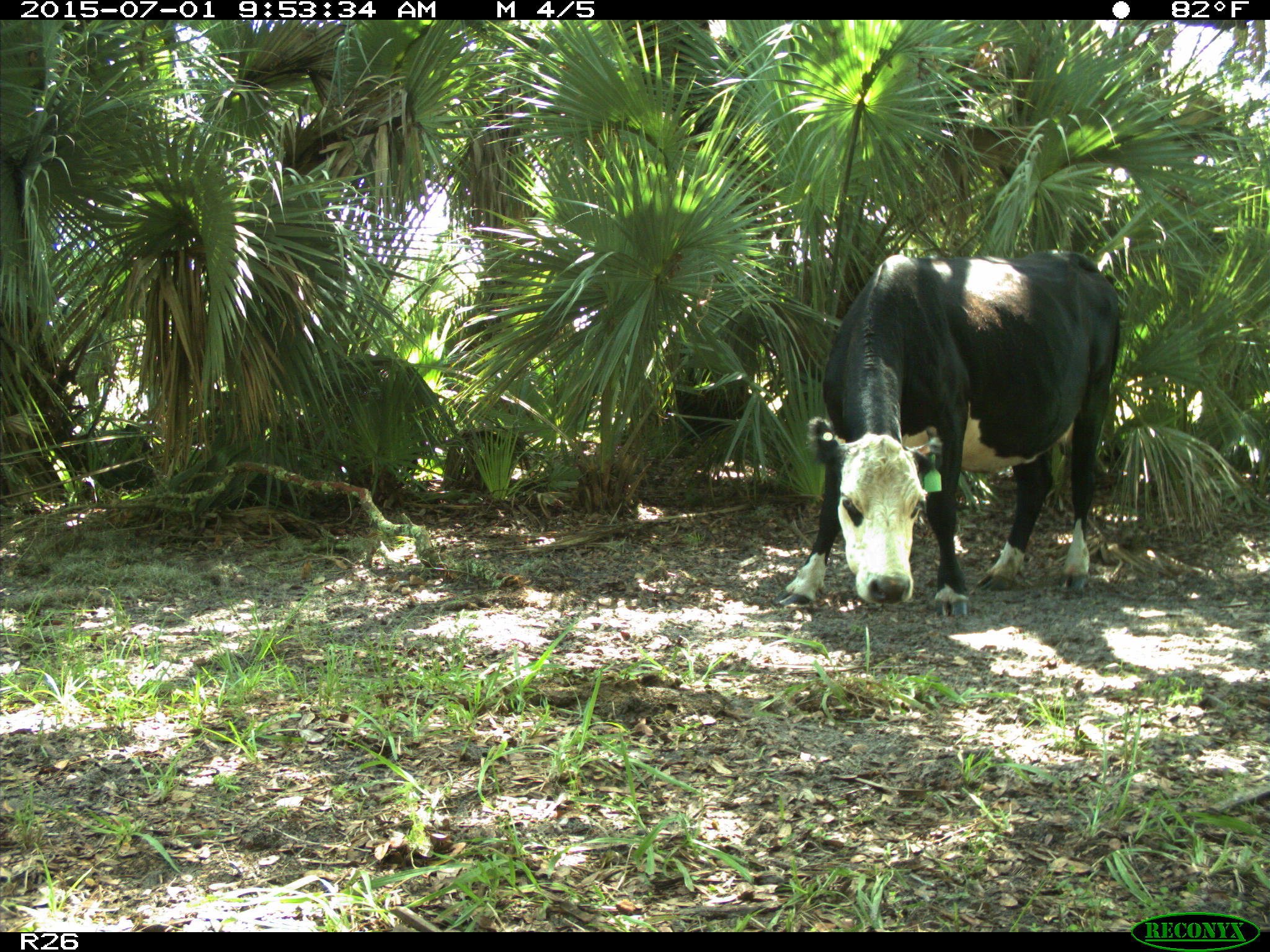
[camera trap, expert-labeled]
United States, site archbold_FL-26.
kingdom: Animalia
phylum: Chordata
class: Mammalia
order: Artiodactyla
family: Bovidae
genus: Bos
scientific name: Bos taurus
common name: domestic cow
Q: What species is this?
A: Bos taurus (domestic cow).